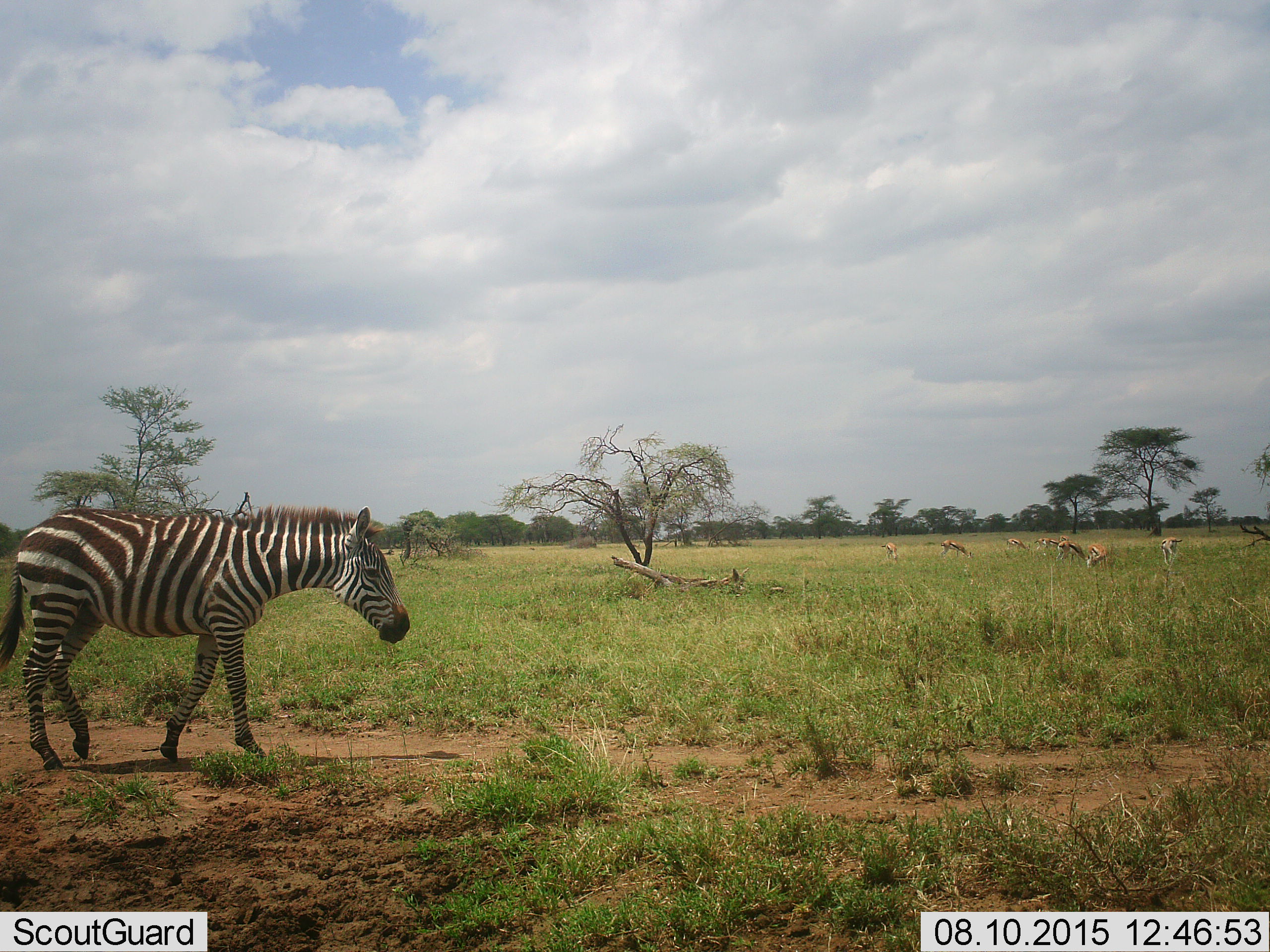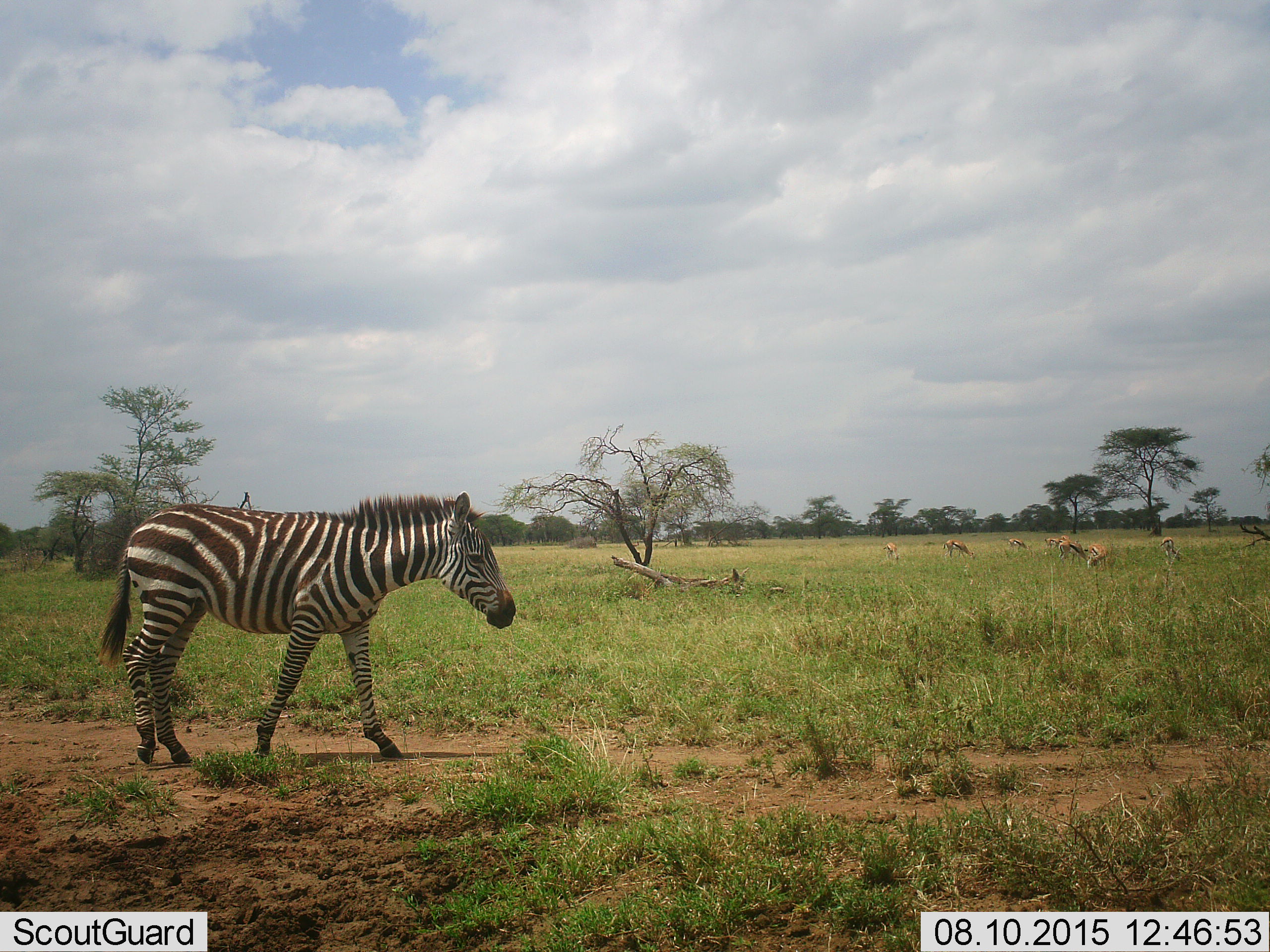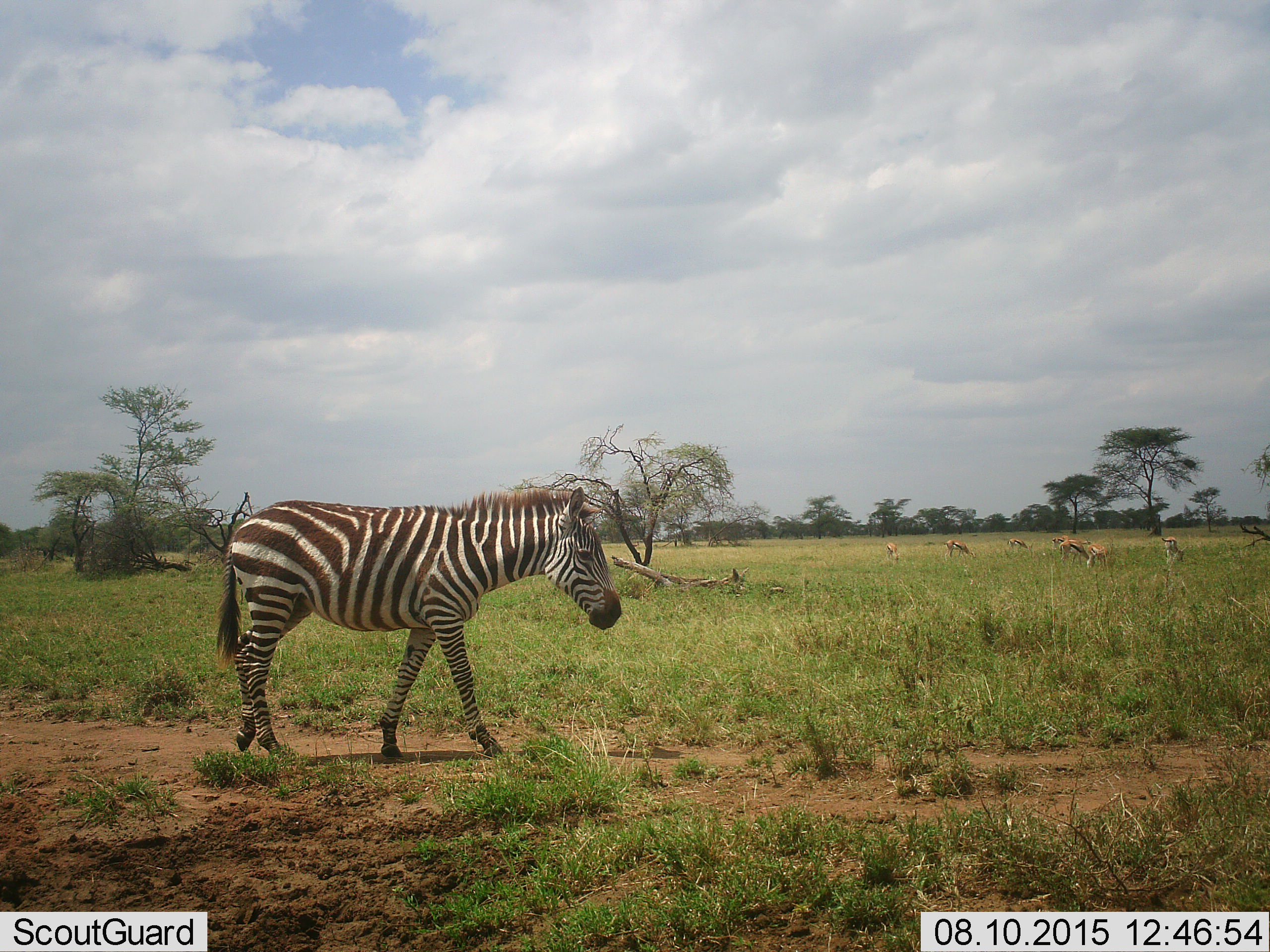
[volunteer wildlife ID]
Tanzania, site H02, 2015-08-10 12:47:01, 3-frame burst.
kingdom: Animalia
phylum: Chordata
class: Mammalia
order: Artiodactyla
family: Bovidae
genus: Eudorcas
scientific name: Eudorcas thomsonii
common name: thomson's gazelle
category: gazellethomsons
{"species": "gazellethomsons (thomson's gazelle) (Eudorcas thomsonii)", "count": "8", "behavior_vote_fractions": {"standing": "30%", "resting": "0%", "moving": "0%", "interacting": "0%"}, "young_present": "0%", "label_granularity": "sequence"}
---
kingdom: Animalia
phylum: Chordata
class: Mammalia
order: Perissodactyla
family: Equidae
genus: Equus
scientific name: Equus quagga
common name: plains zebra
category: zebra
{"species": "zebra (plains zebra) (Equus quagga)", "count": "1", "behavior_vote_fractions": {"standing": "0%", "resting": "0%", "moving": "100%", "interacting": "0%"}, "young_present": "9%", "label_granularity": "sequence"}